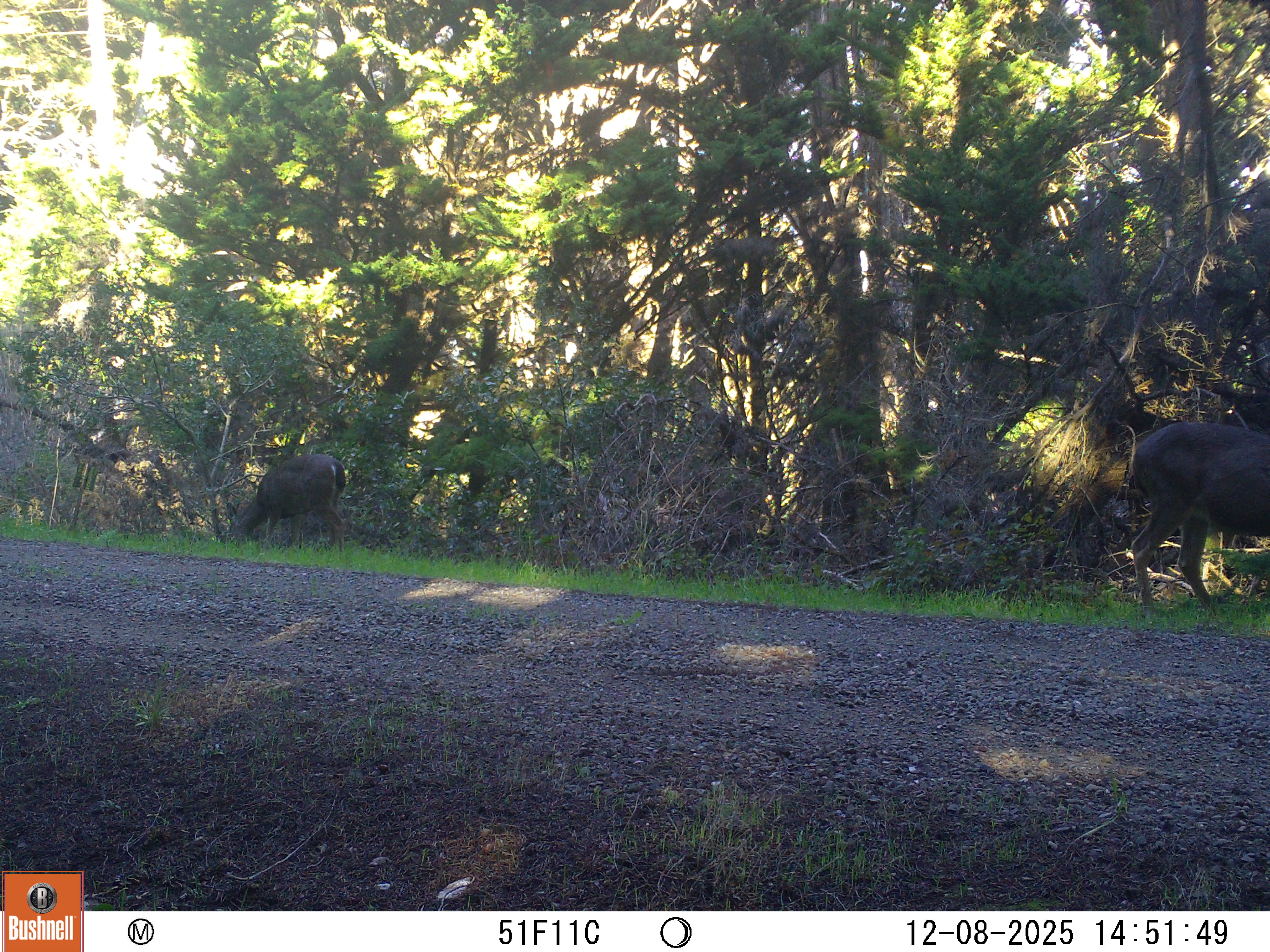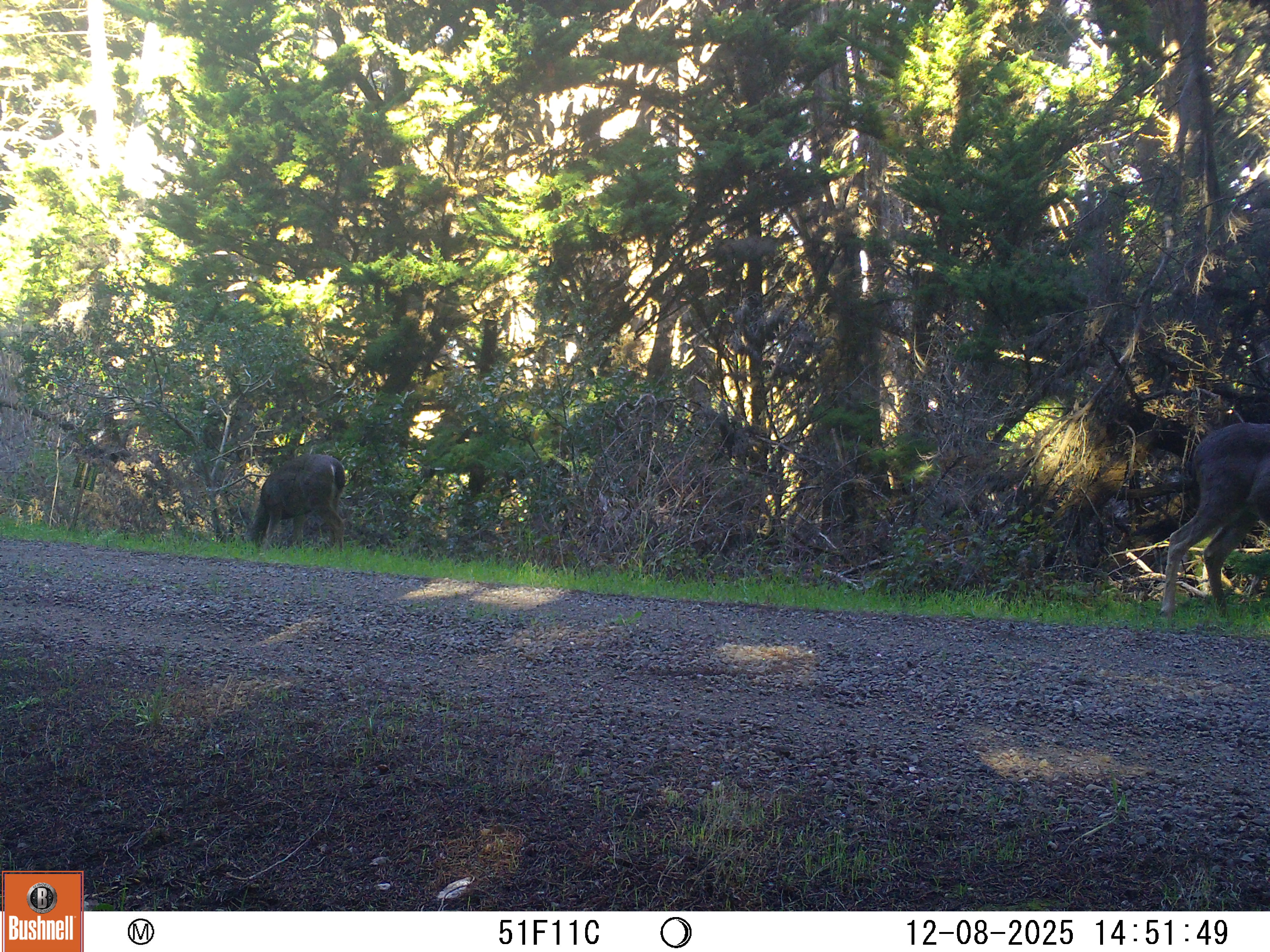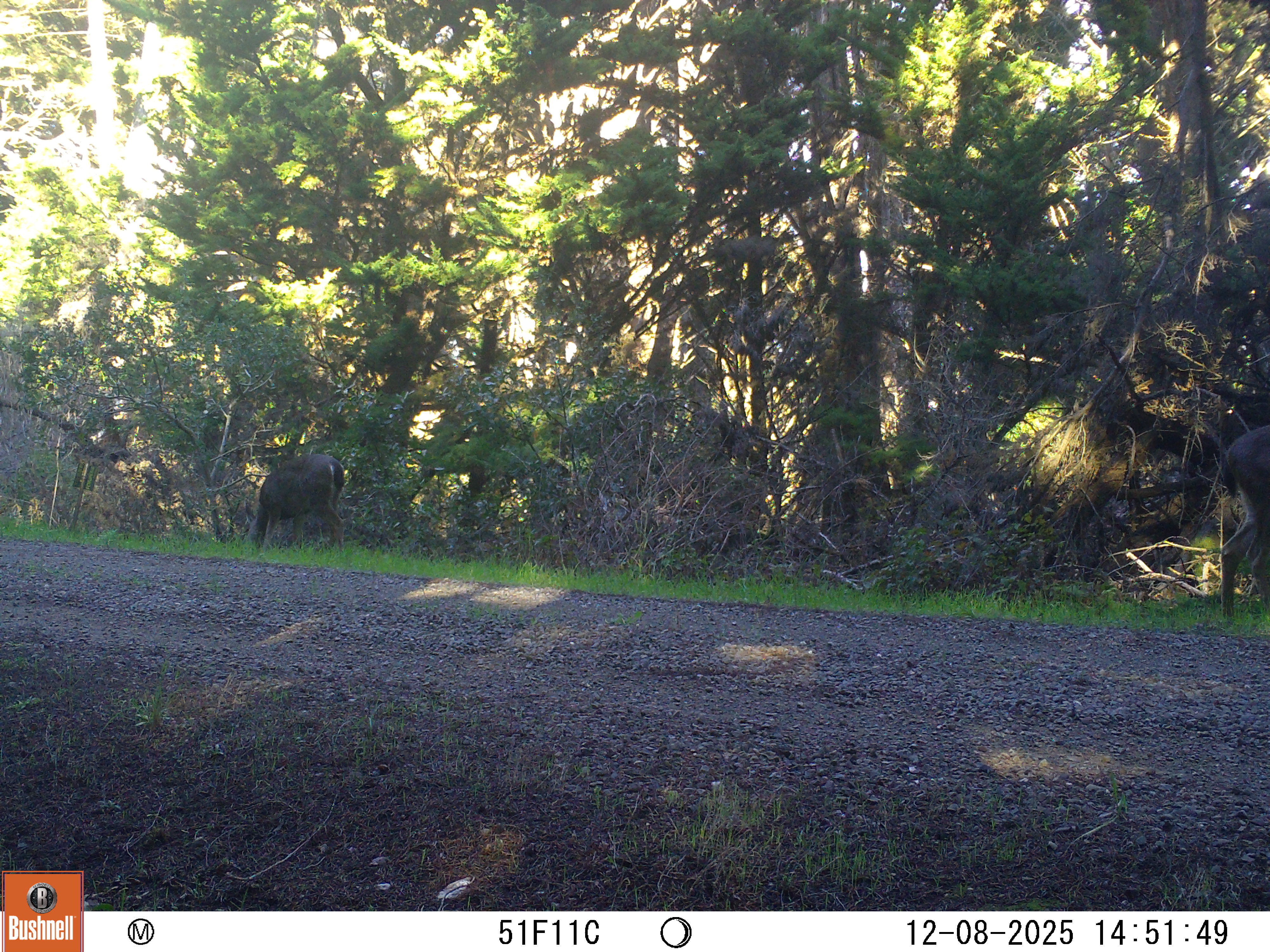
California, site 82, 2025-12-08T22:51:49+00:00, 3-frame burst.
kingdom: Animalia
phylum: Chordata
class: Mammalia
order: Artiodactyla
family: Cervidae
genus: Odocoileus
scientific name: Odocoileus hemionus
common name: mule deer